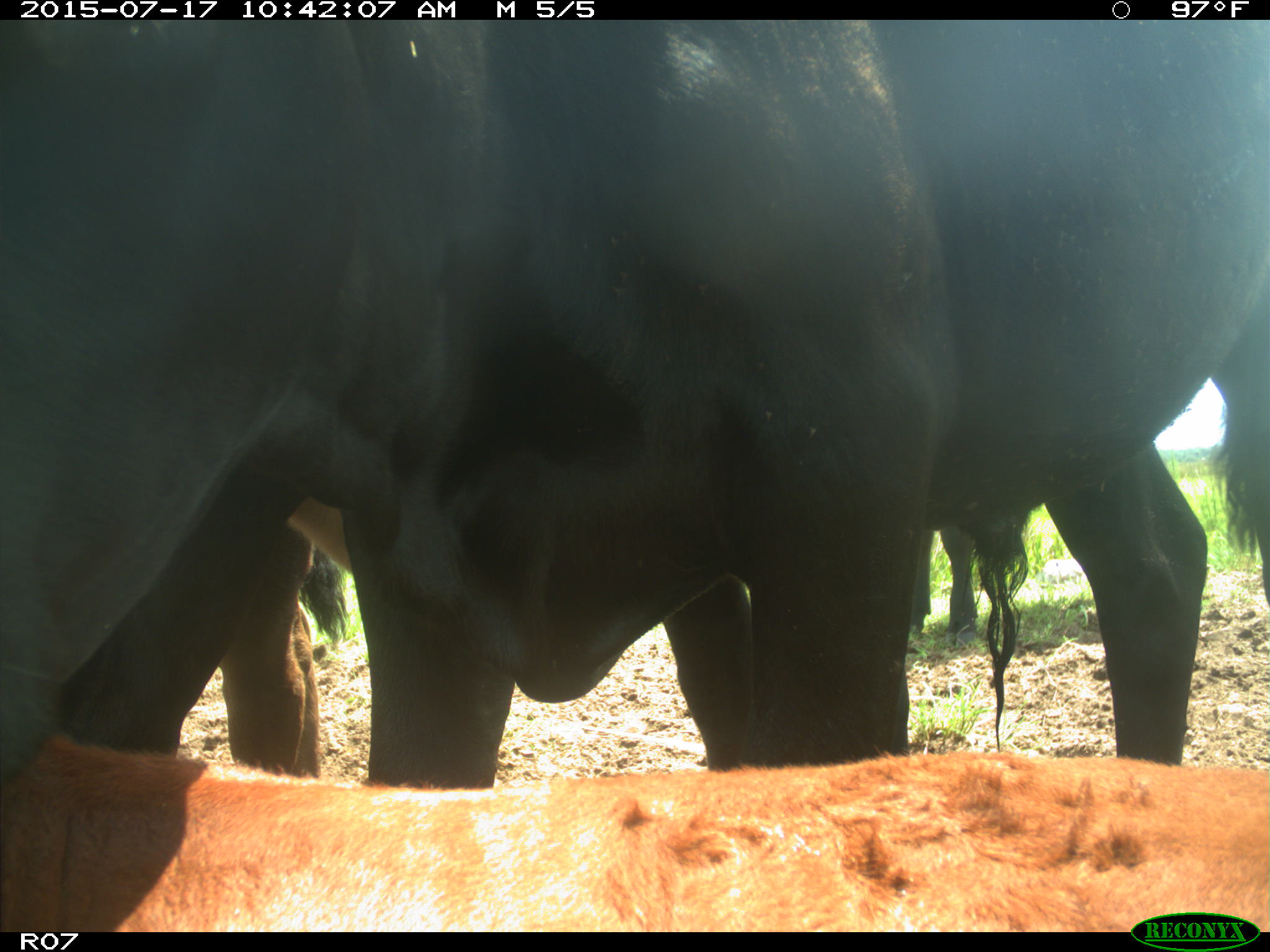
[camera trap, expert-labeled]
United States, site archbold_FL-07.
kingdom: Animalia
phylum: Chordata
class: Mammalia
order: Artiodactyla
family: Bovidae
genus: Bos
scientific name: Bos taurus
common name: domestic cow